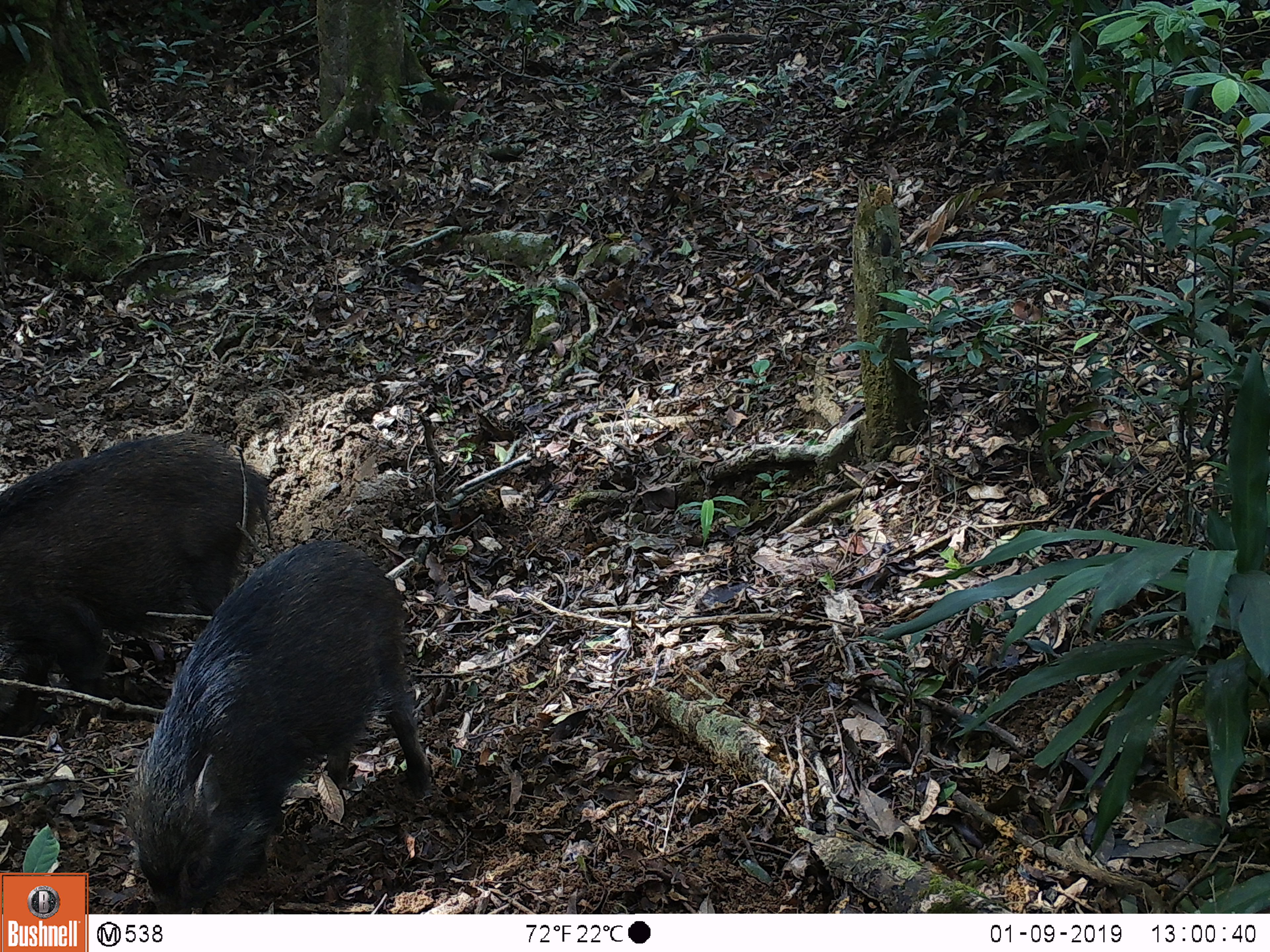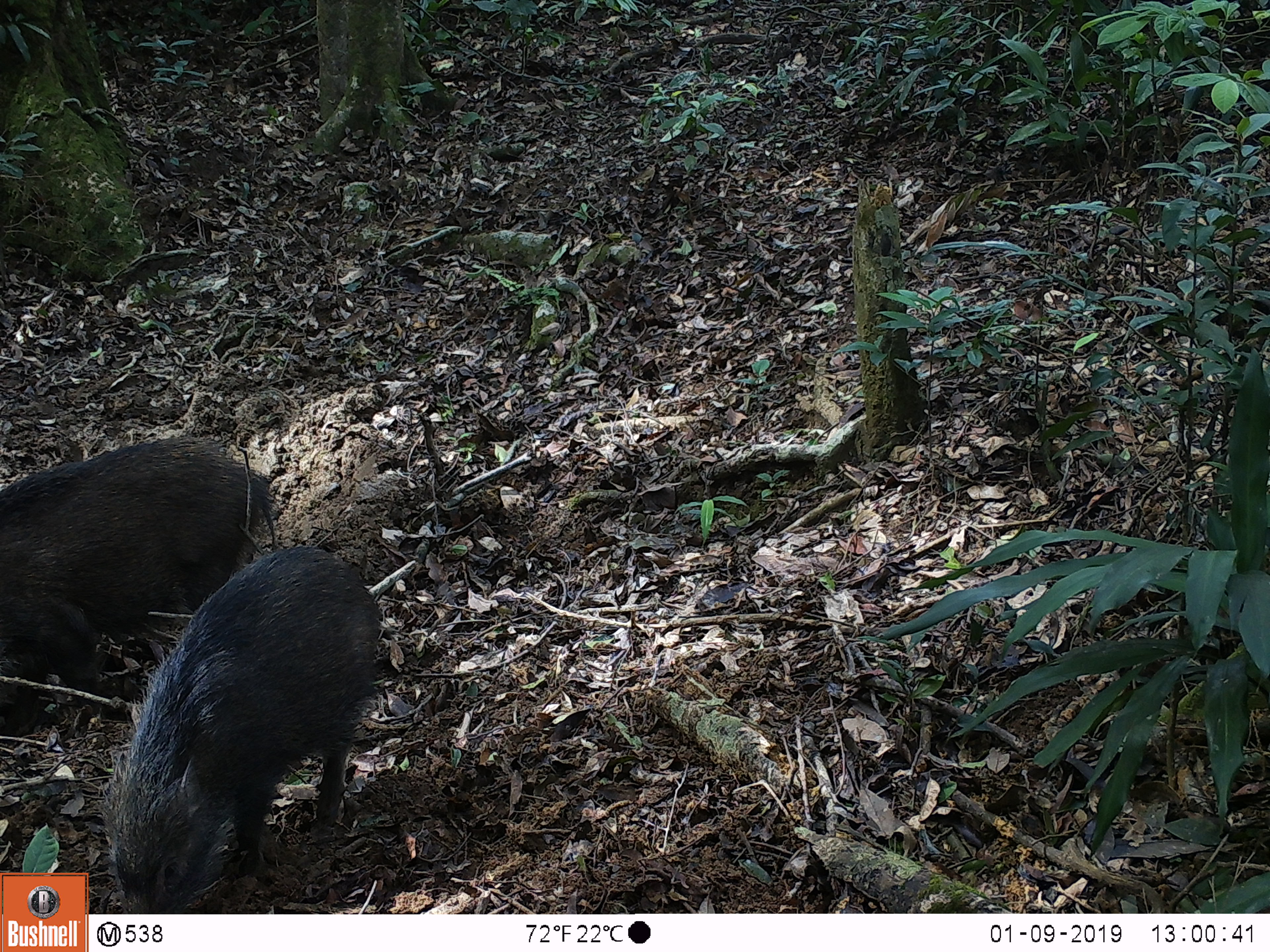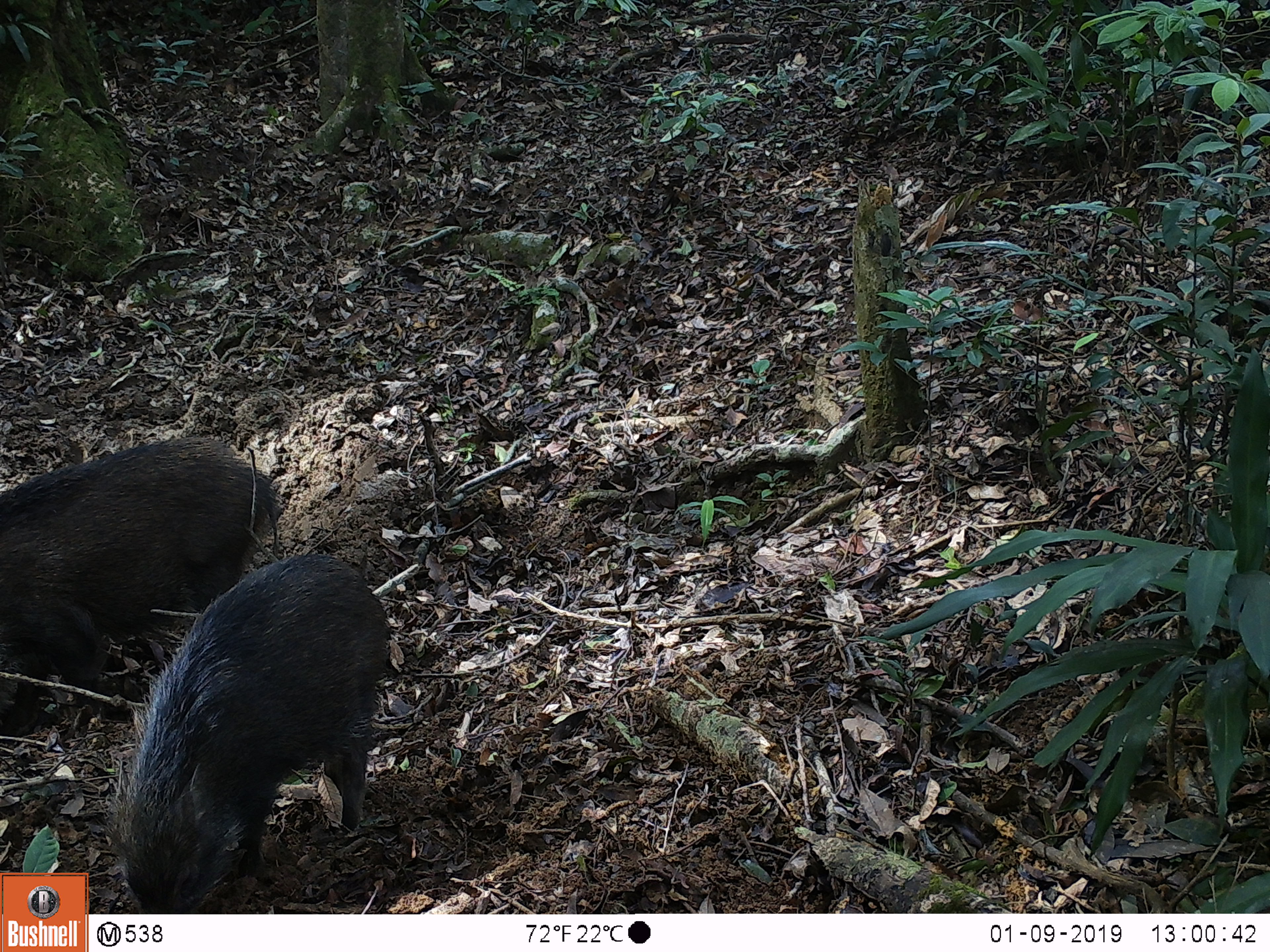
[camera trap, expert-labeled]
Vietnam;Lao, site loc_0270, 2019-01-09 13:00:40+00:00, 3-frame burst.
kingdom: Animalia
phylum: Chordata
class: Mammalia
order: Artiodactyla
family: Suidae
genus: Sus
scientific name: Sus scrofa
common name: eurasian wild pig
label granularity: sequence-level